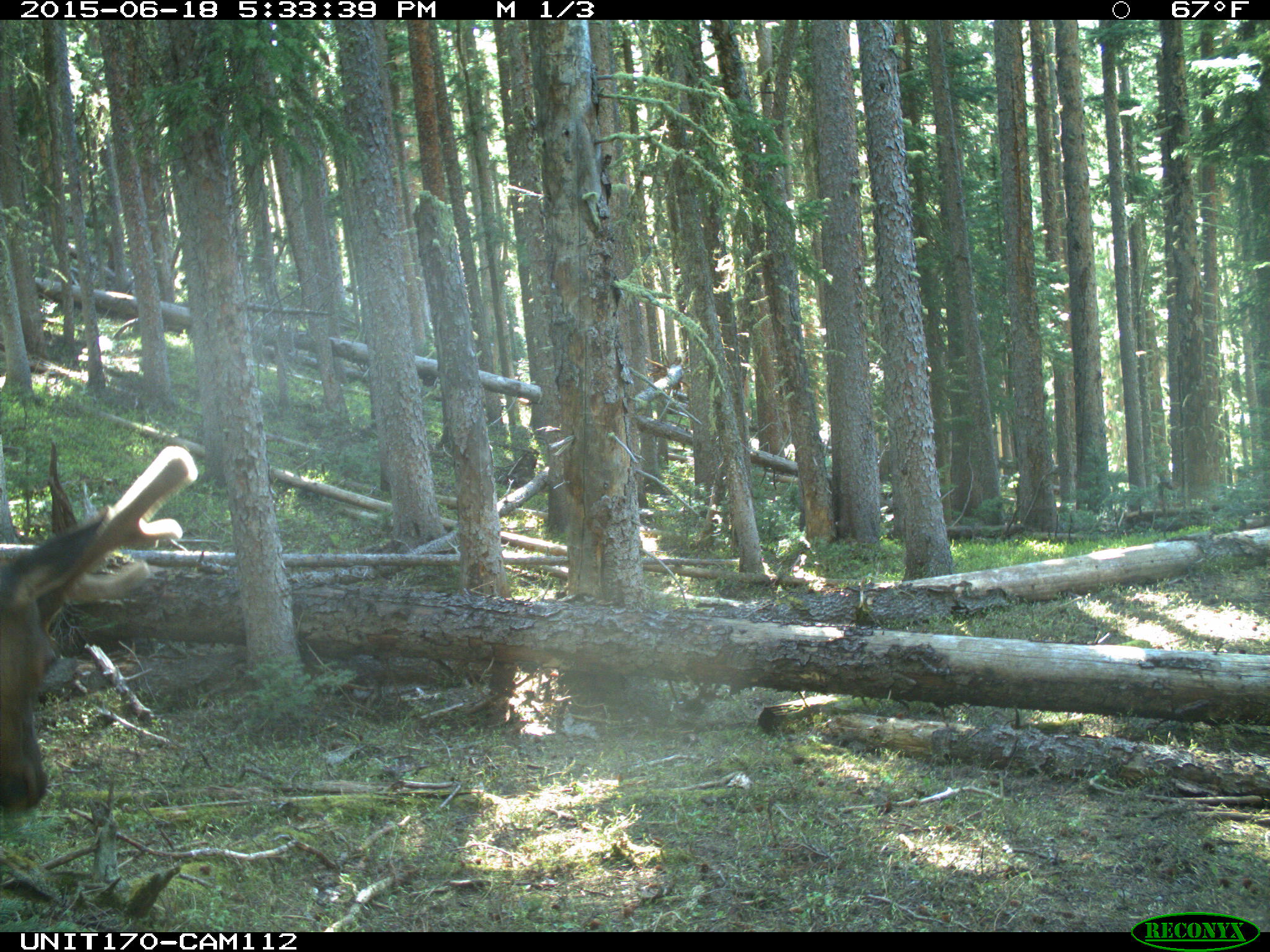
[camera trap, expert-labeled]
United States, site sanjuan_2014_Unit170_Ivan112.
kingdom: Animalia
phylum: Chordata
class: Mammalia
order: Artiodactyla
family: Cervidae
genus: Cervus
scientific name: Cervus elaphus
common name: red deer